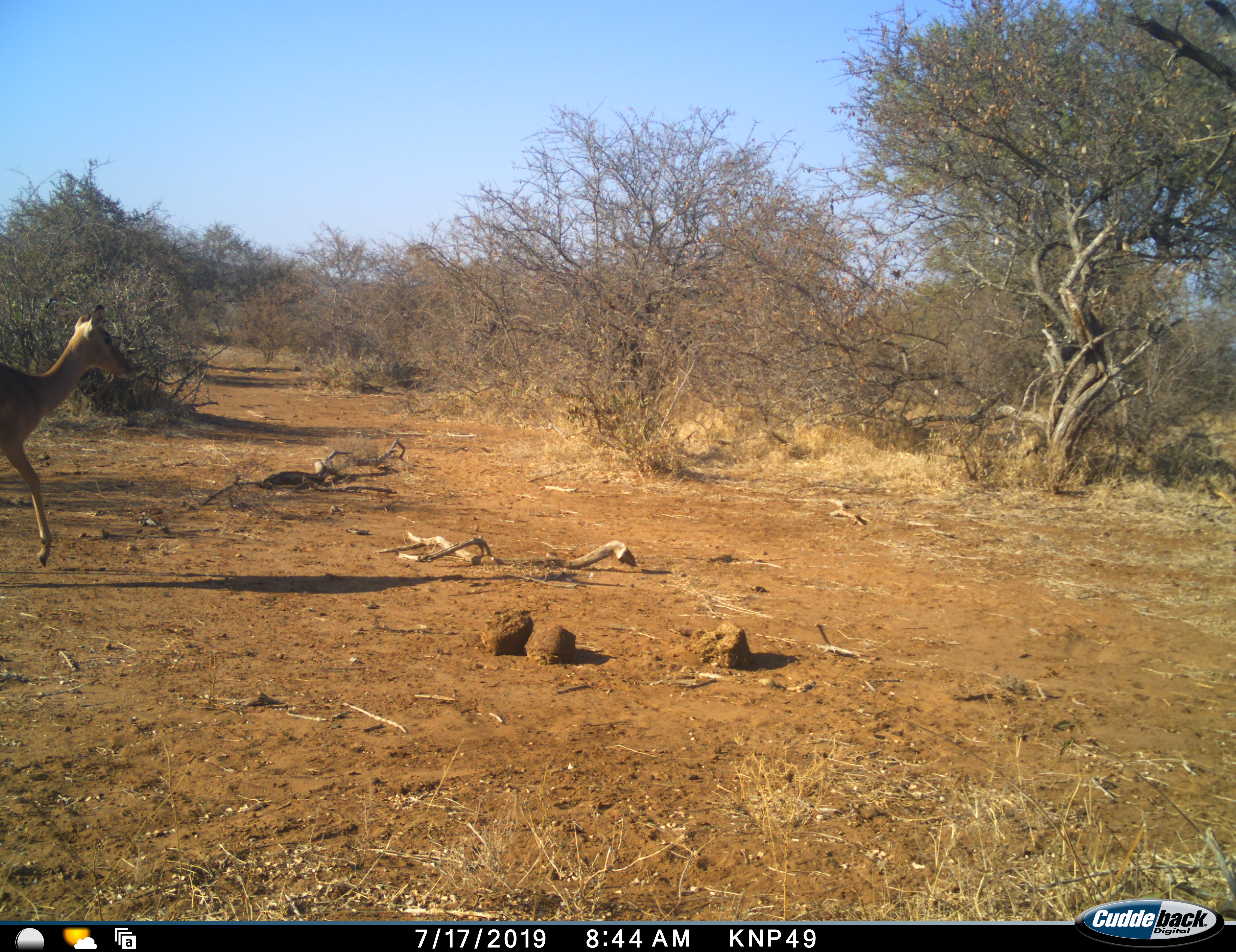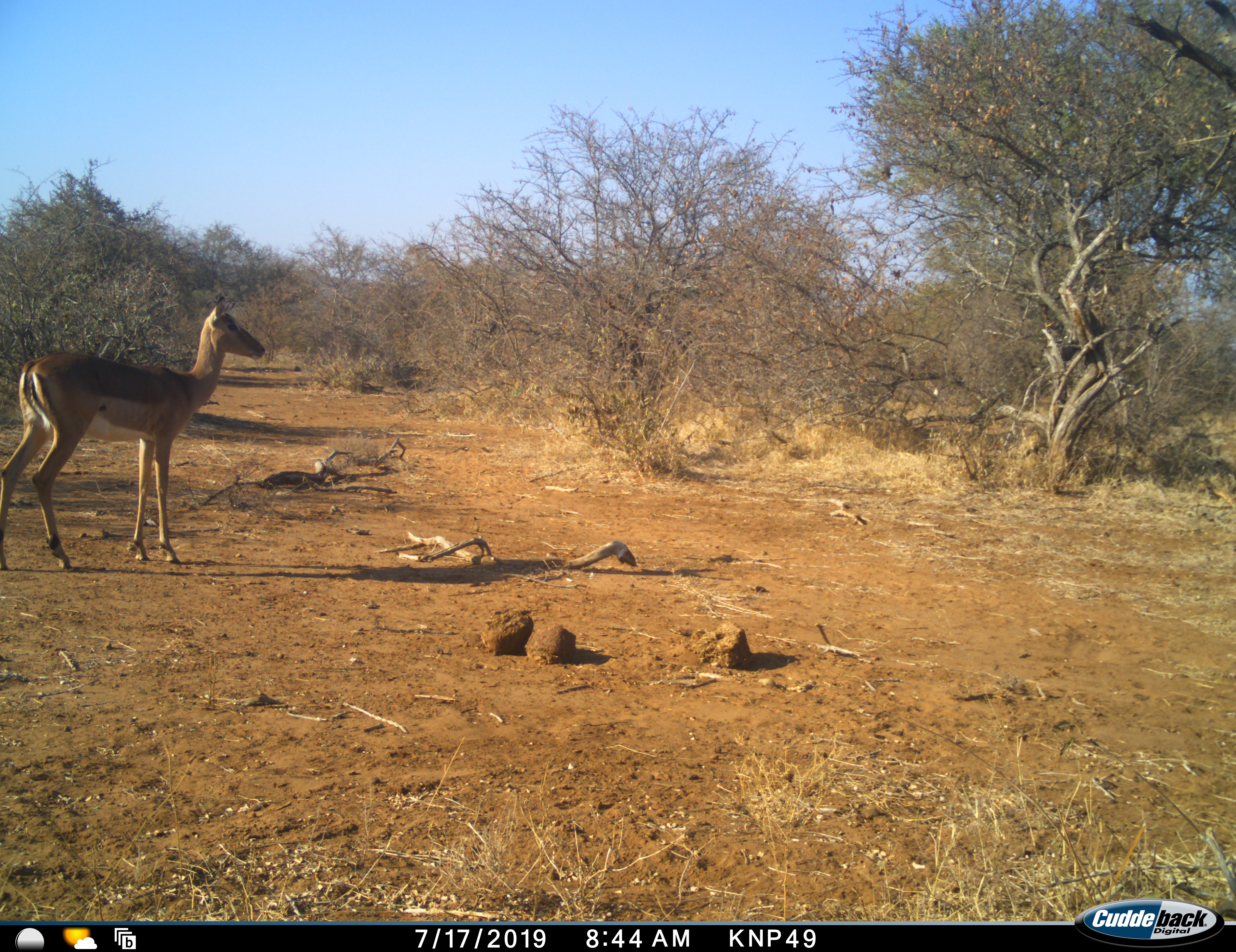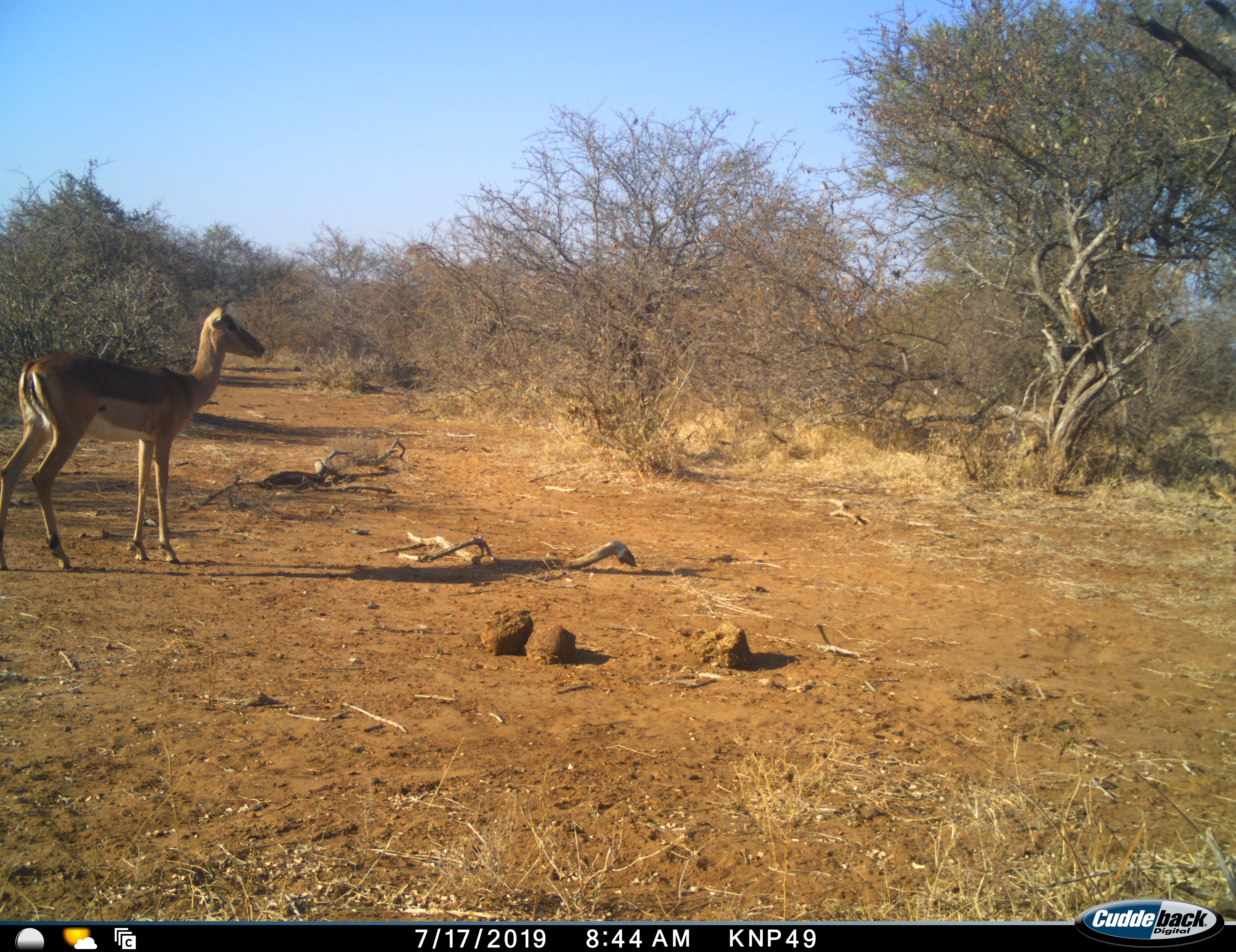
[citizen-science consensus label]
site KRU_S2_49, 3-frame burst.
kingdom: Animalia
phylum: Chordata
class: Mammalia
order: Artiodactyla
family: Bovidae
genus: Aepyceros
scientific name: Aepyceros melampus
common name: impala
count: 1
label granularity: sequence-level